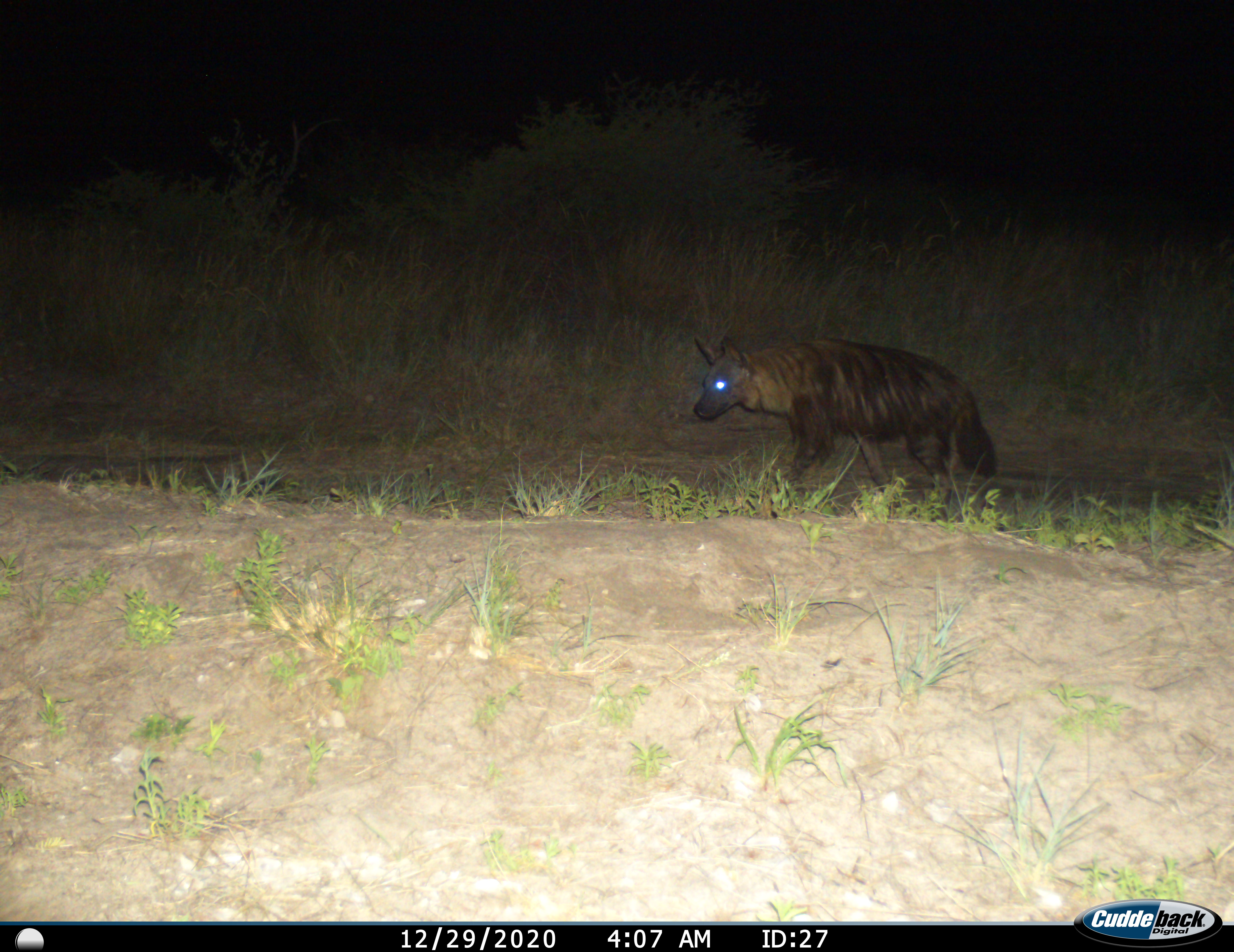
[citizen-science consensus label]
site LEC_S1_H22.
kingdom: Animalia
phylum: Chordata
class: Mammalia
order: Carnivora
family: Hyaenidae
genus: Parahyaena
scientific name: Parahyaena brunnea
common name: brown hyena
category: hyenabrown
Hyenabrown (brown hyena) (Parahyaena brunnea), count 1. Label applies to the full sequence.